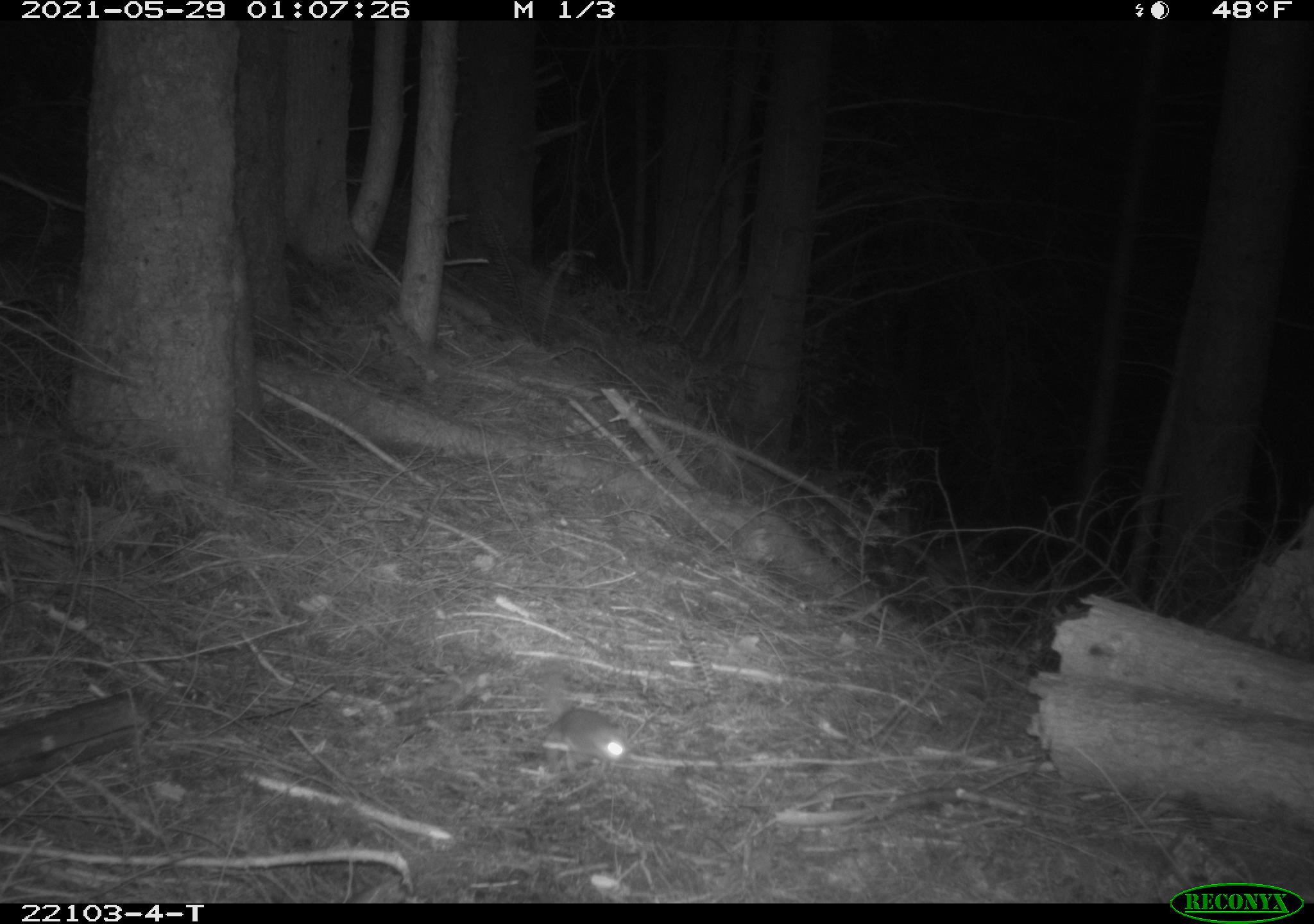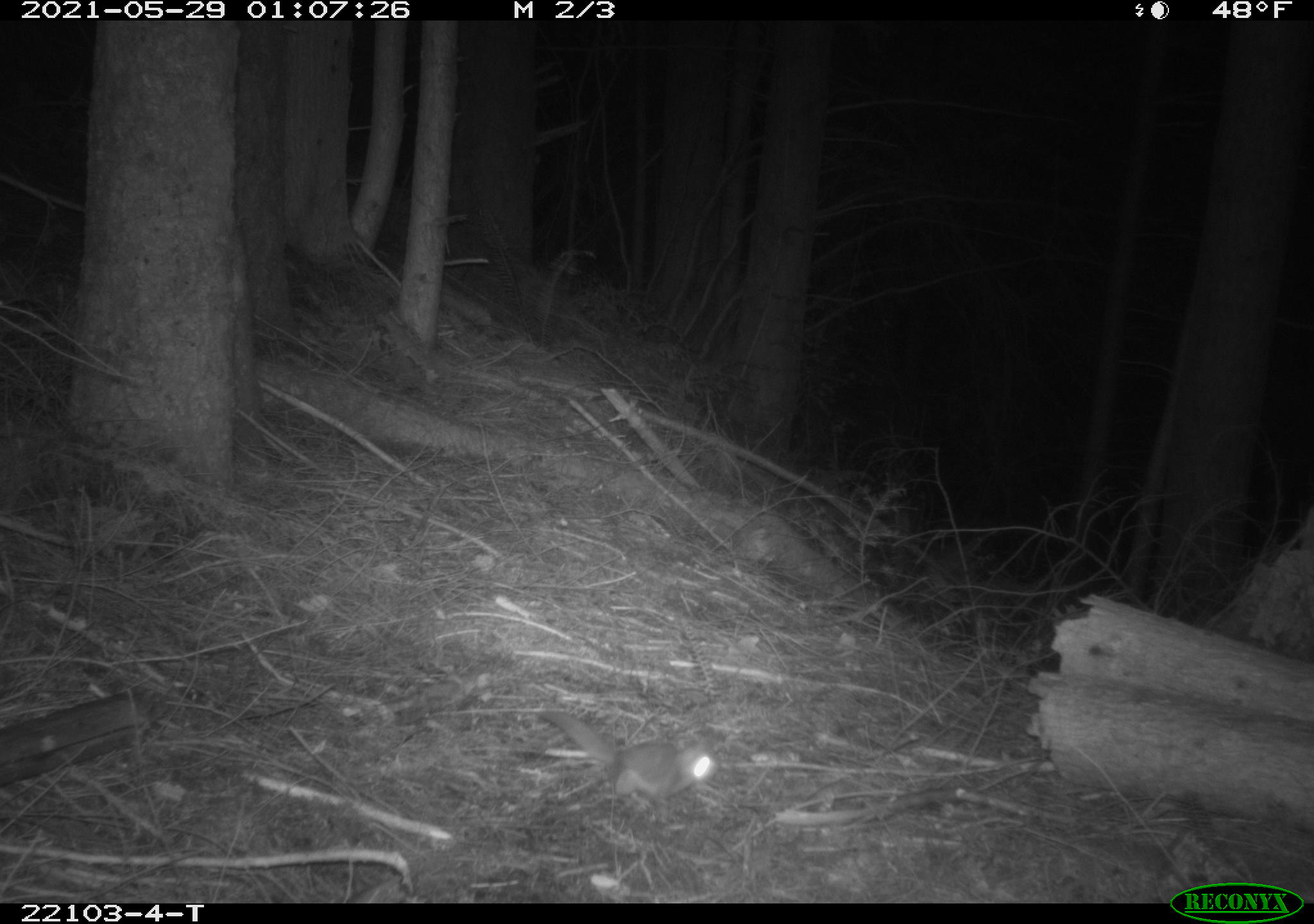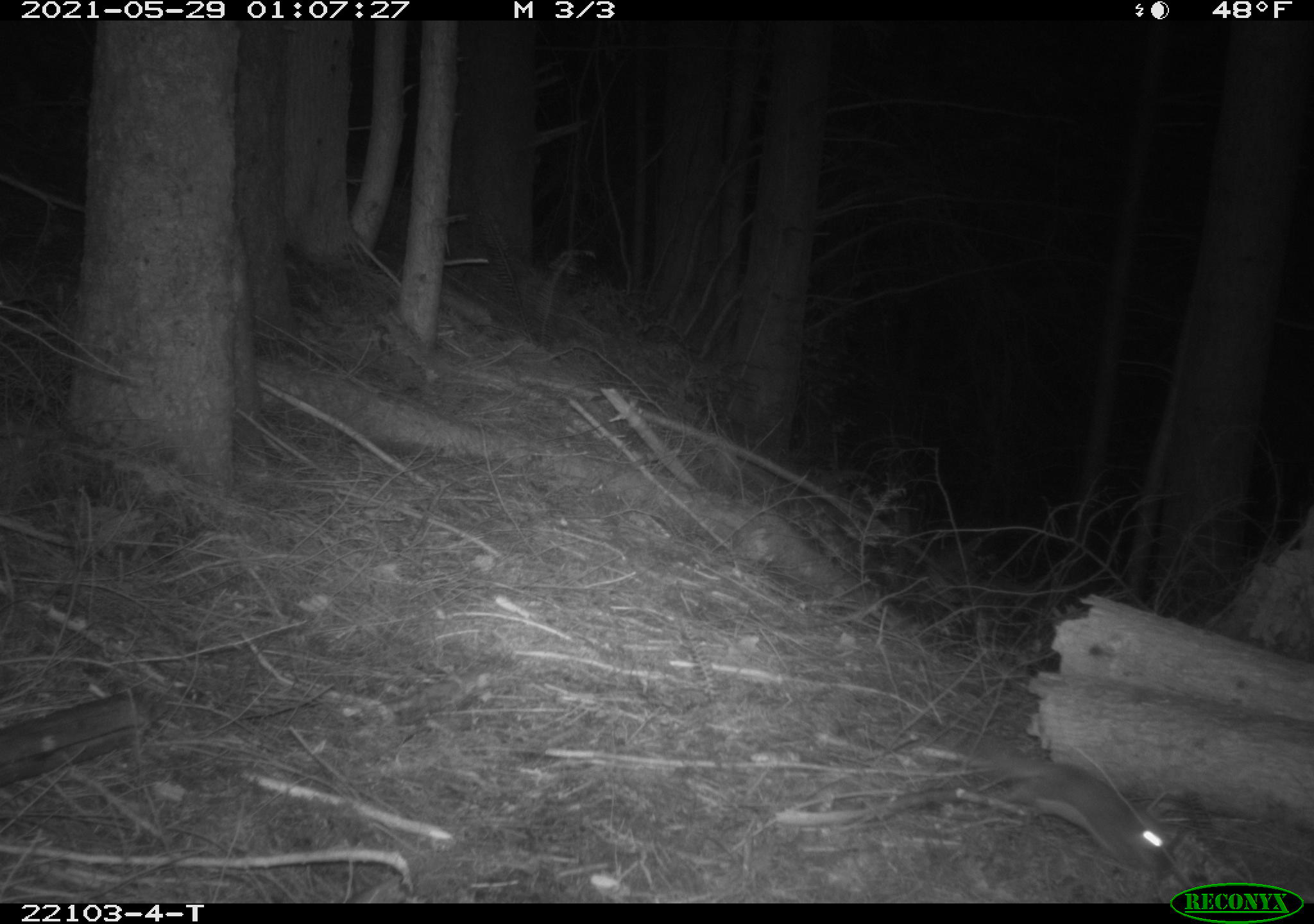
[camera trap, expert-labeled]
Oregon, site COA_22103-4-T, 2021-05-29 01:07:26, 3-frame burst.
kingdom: Animalia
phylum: Chordata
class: Mammalia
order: Rodentia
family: Sciuridae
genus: Glaucomys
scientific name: Glaucomys oregonensis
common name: humboldt's flying squirrel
Humboldt's flying squirrel (Glaucomys oregonensis).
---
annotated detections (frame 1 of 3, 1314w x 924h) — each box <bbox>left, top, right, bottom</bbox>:
humboldt's flying squirrel: <bbox>511, 649, 645, 779</bbox>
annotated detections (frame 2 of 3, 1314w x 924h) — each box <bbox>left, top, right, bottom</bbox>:
humboldt's flying squirrel: <bbox>525, 688, 729, 813</bbox>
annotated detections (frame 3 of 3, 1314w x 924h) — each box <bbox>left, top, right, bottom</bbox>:
humboldt's flying squirrel: <bbox>907, 709, 1170, 885</bbox>